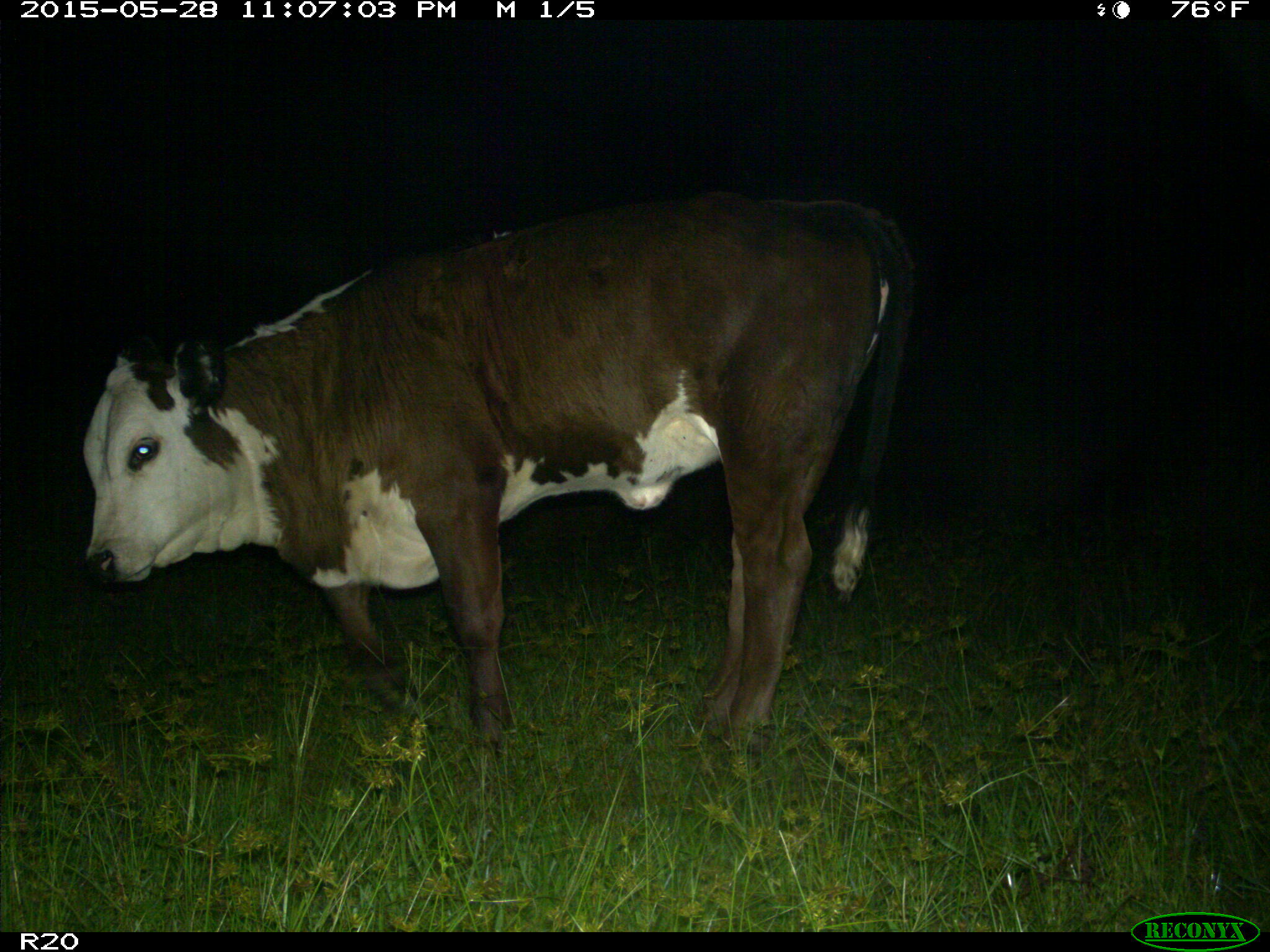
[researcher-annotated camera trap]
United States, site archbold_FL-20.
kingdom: Animalia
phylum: Chordata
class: Mammalia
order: Artiodactyla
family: Bovidae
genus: Bos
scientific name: Bos taurus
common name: domestic cow